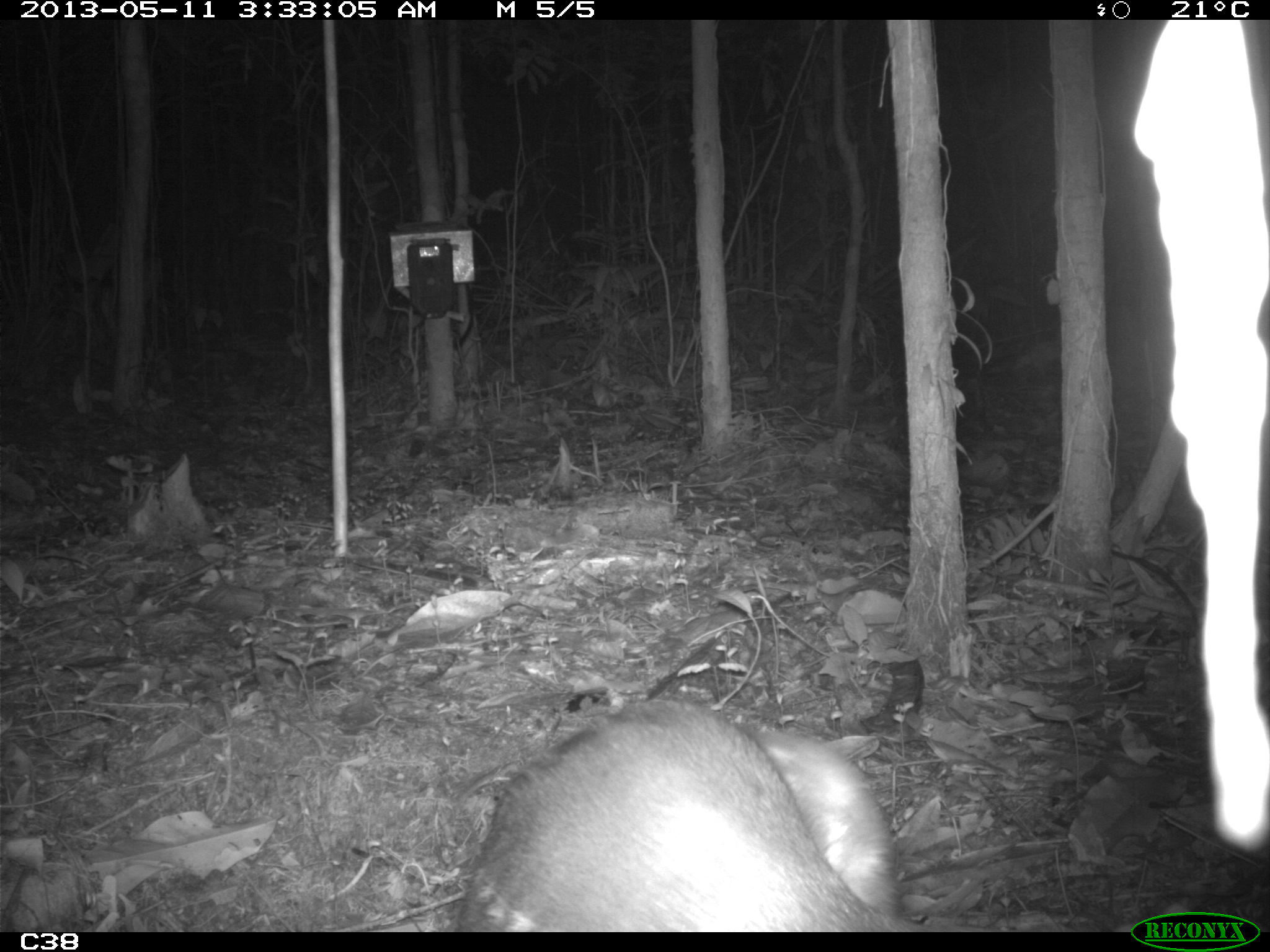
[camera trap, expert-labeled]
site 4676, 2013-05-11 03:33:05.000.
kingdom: Animalia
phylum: Chordata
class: Mammalia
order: Rodentia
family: Cuniculidae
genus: Cuniculus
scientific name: Cuniculus paca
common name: spotted paca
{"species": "Cuniculus paca (spotted paca)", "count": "1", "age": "adult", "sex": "female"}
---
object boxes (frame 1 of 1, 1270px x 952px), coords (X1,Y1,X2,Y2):
cuniculus paca: (450,694,924,931)